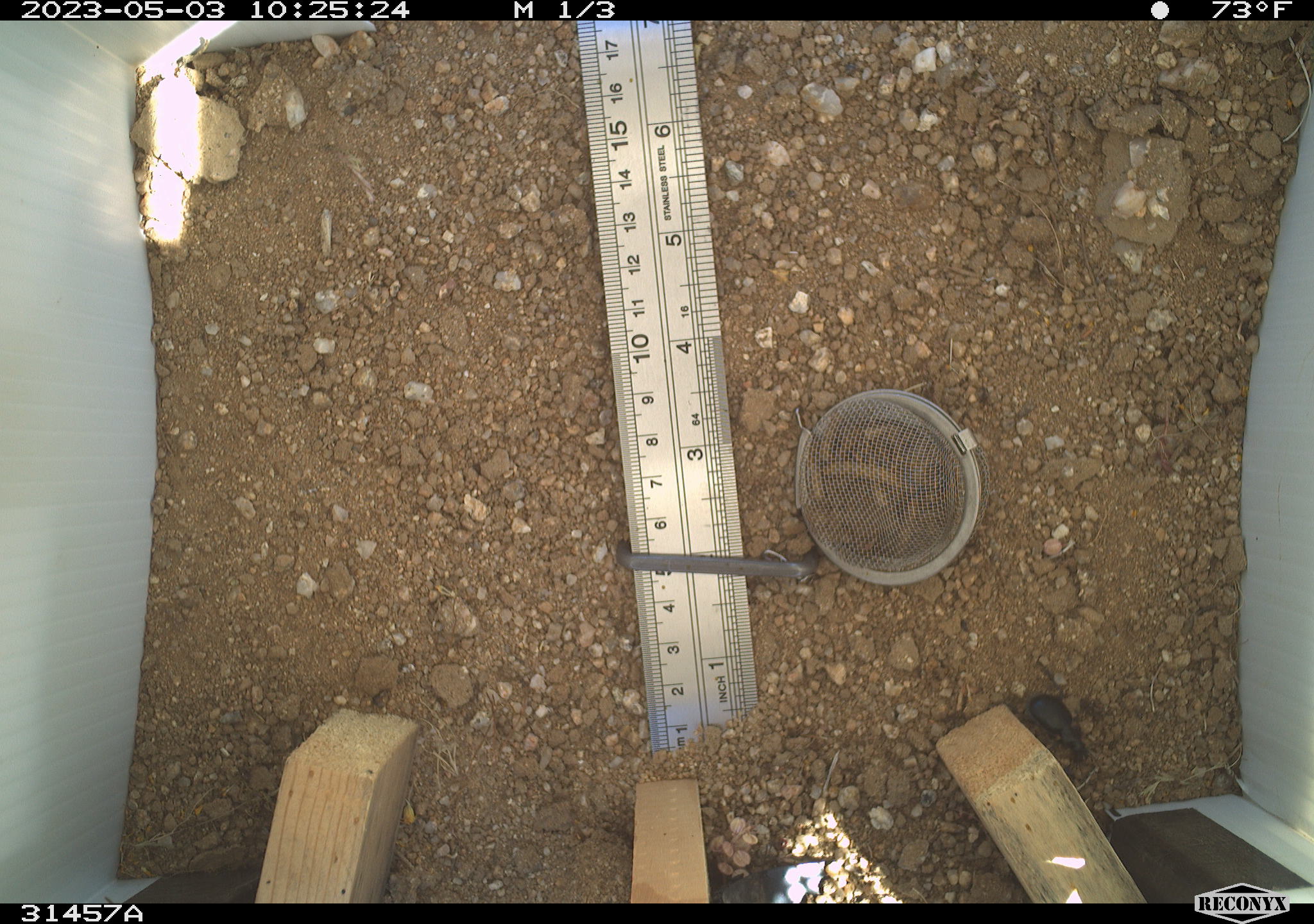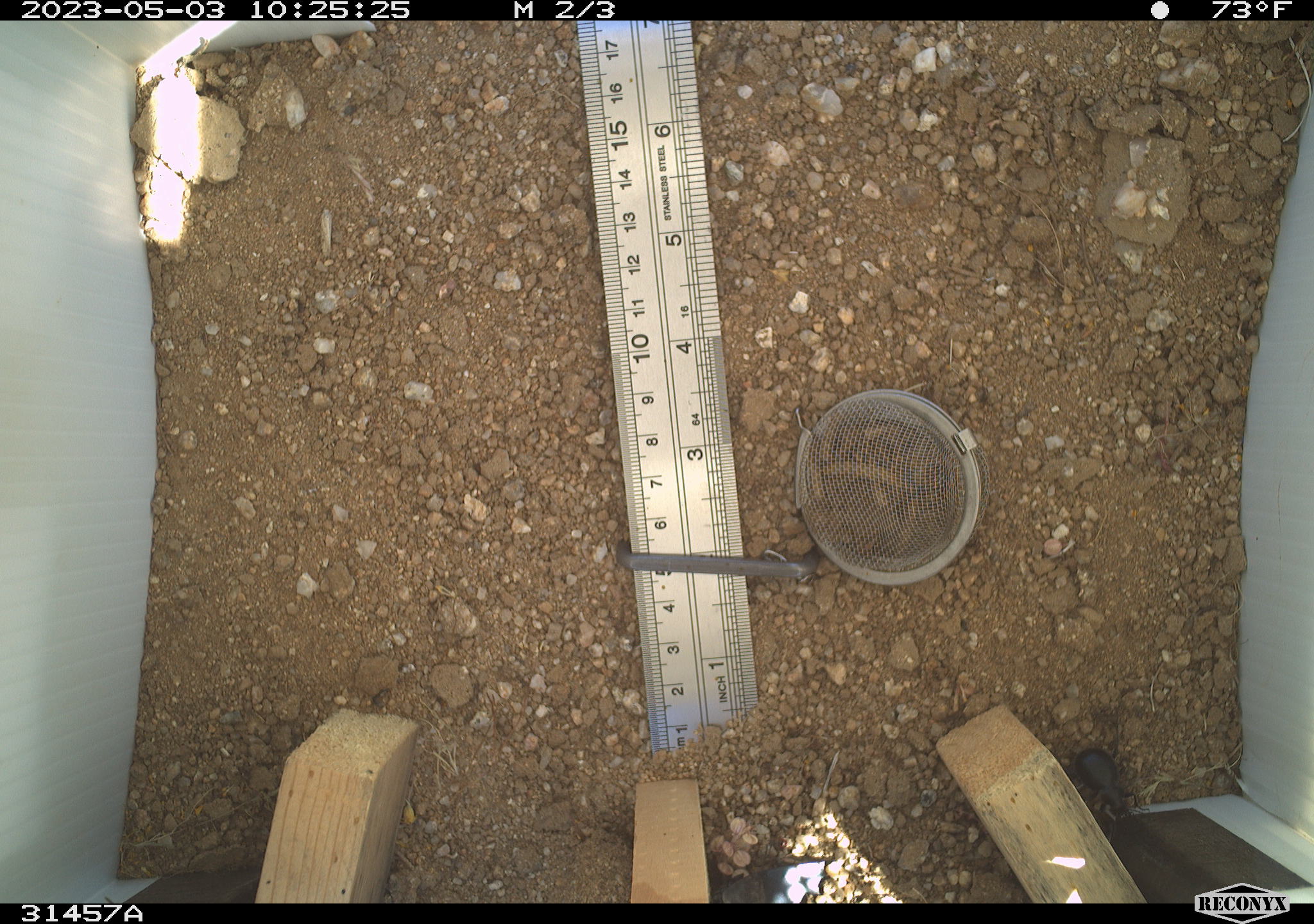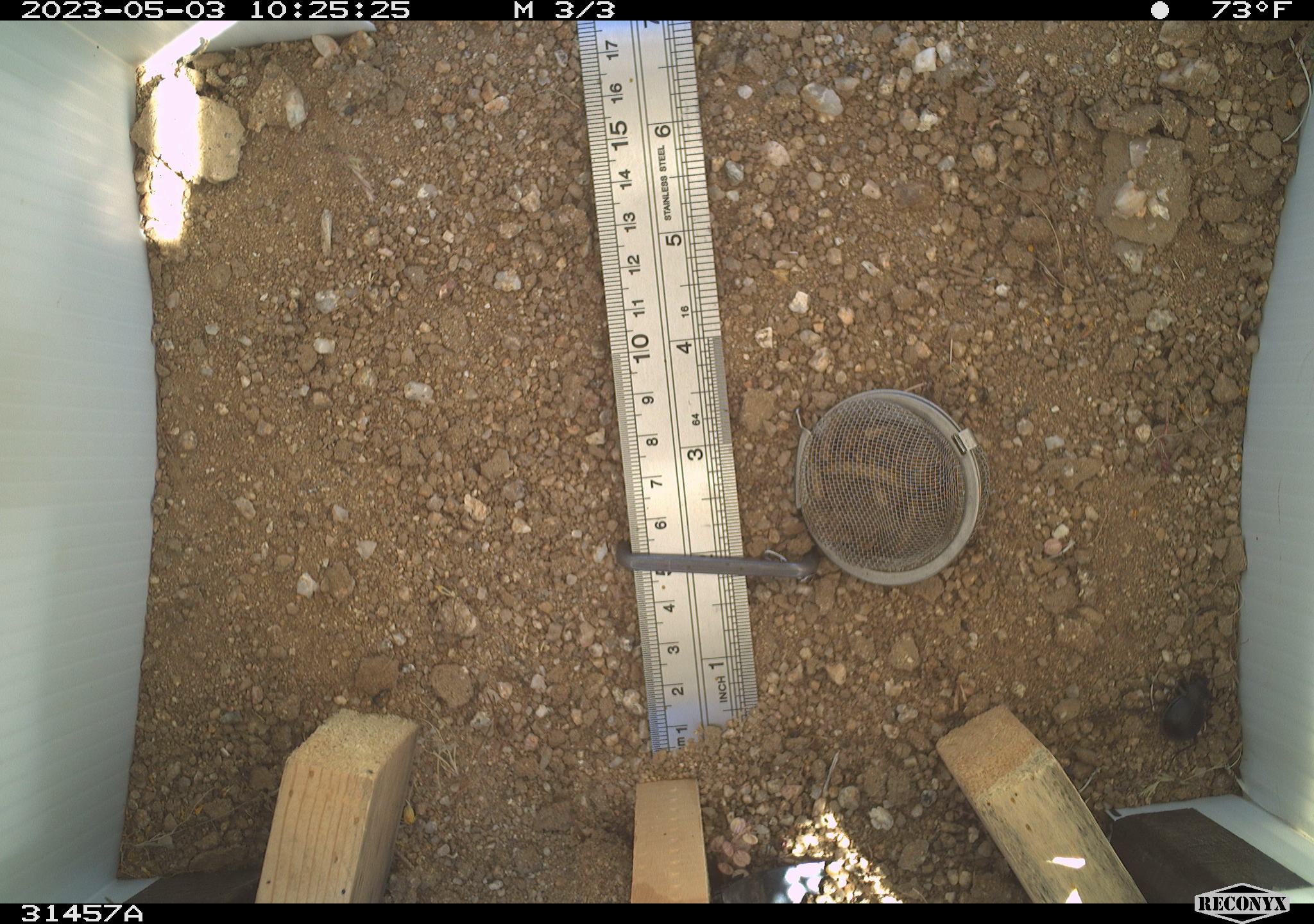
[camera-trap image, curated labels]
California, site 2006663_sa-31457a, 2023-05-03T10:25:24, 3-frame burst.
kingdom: Animalia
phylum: Arthropoda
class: Insecta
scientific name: Insecta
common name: insect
Insect (Insecta).